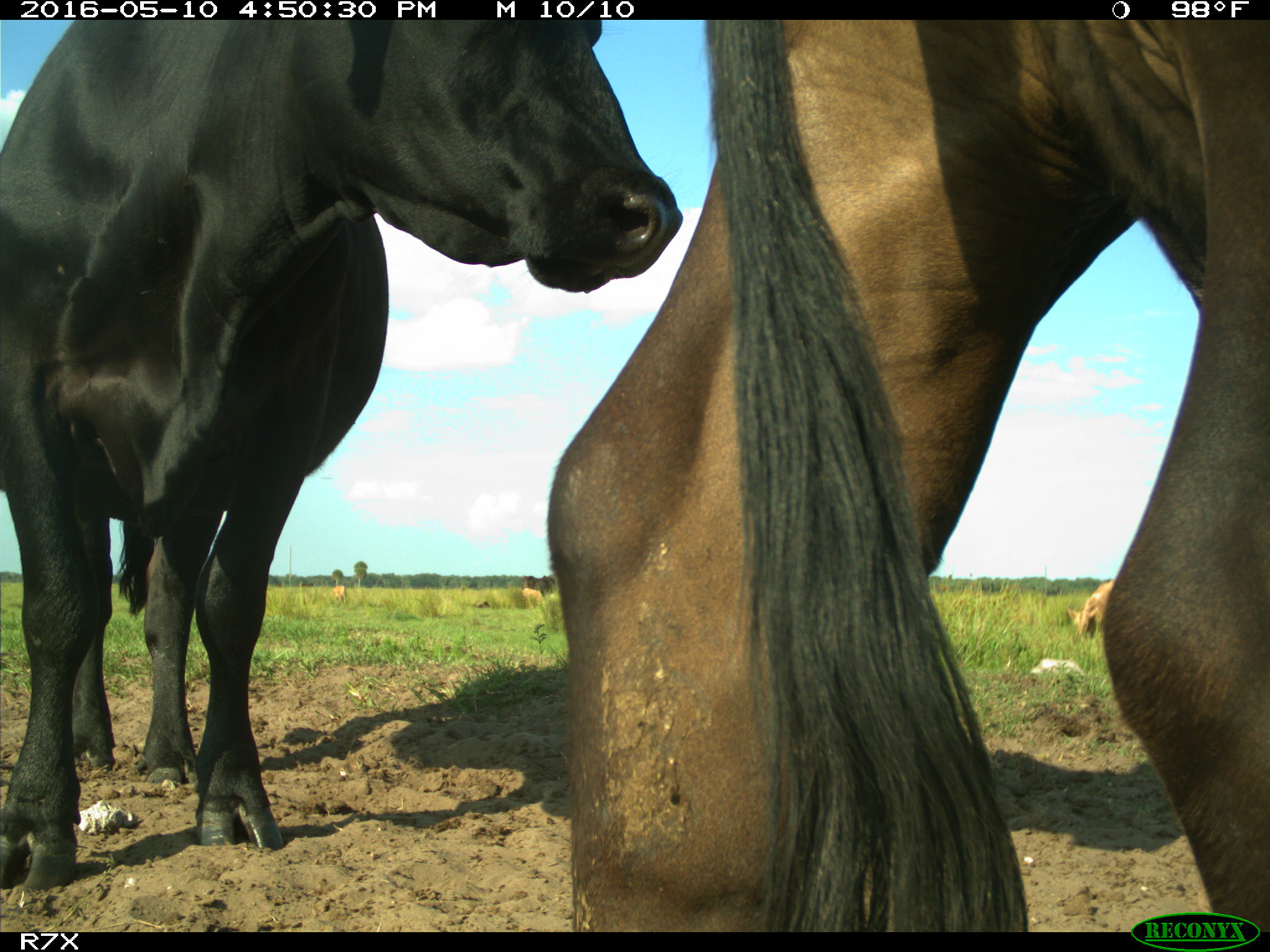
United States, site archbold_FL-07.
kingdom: Animalia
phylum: Chordata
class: Mammalia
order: Artiodactyla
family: Bovidae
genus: Bos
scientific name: Bos taurus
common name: domestic cow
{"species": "Bos taurus (domestic cow)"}